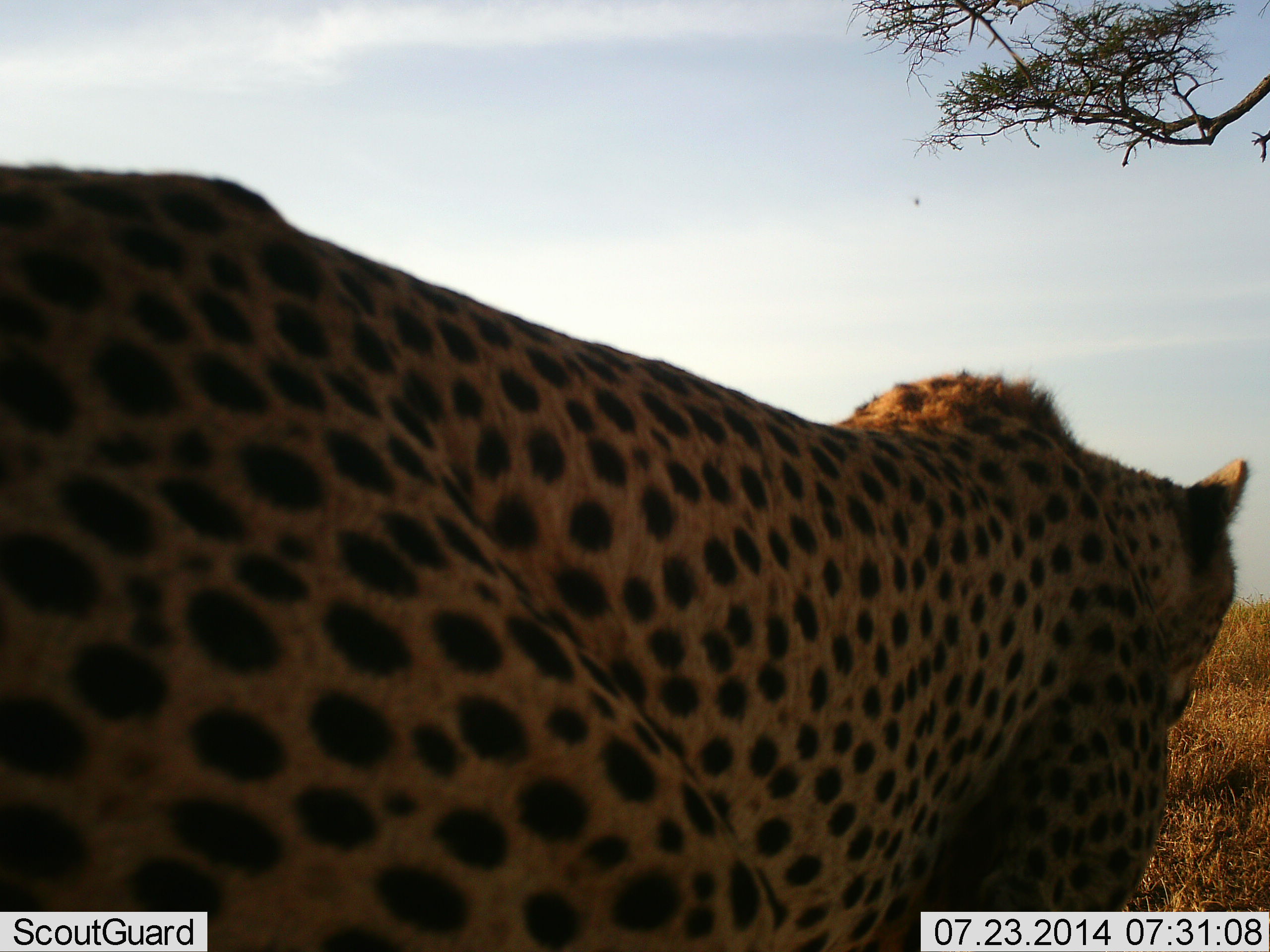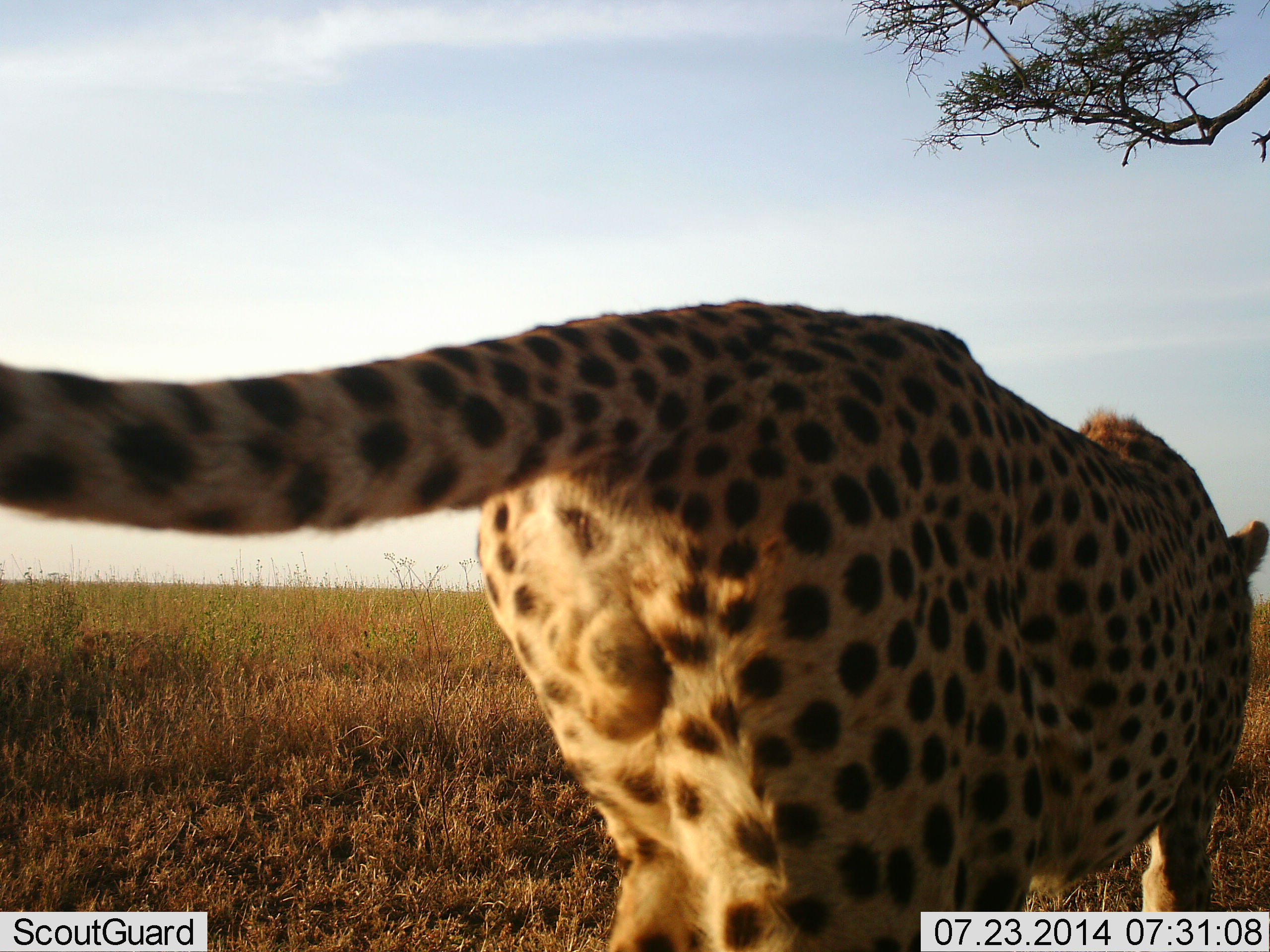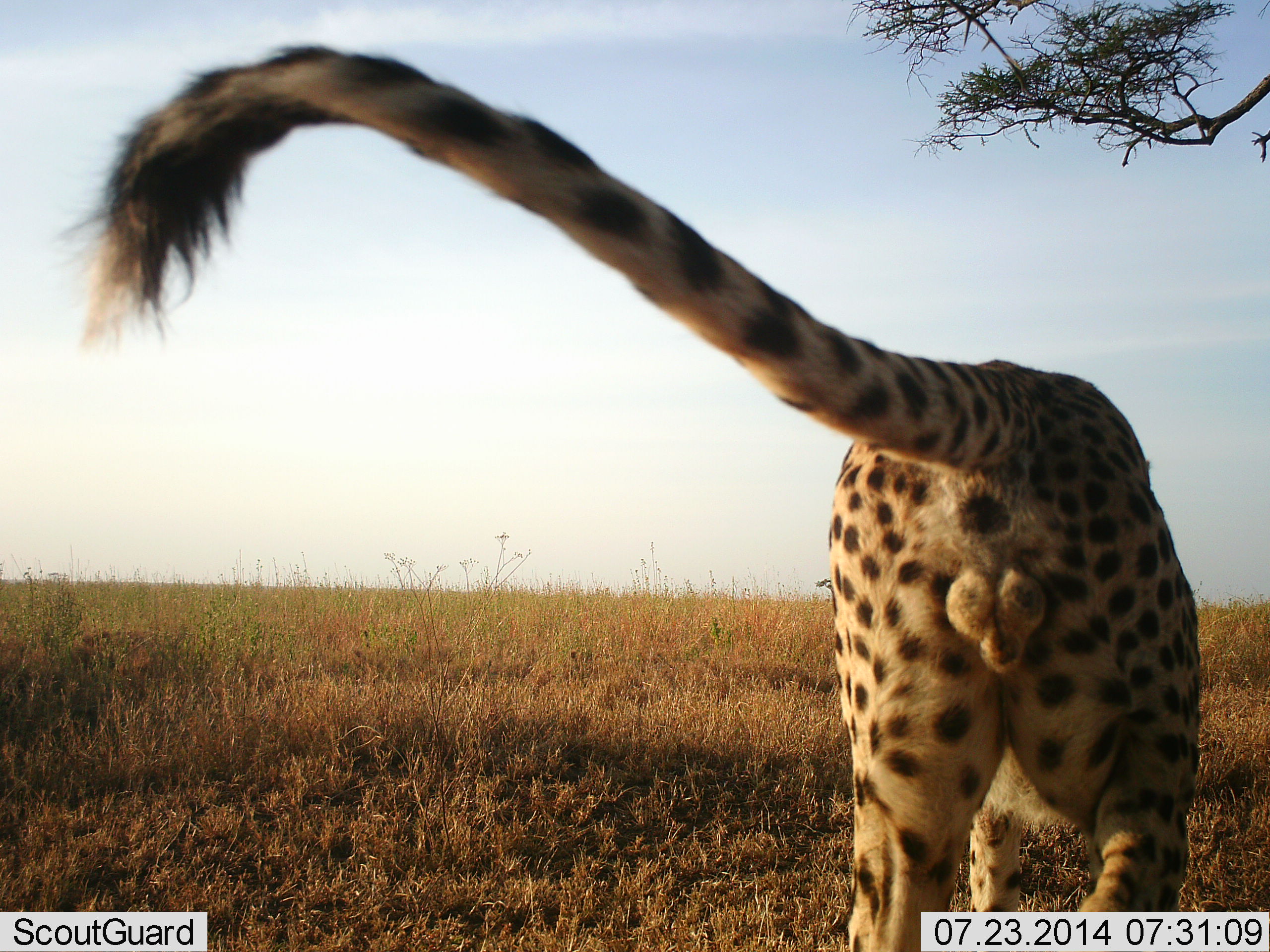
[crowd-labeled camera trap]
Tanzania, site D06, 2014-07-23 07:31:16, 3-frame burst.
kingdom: Animalia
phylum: Chordata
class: Mammalia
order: Carnivora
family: Felidae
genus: Acinonyx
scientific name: Acinonyx jubatus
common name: cheetah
Cheetah (Acinonyx jubatus), count 1. Behavior (volunteer vote fractions): standing 20%, resting 0%, moving 90%, interacting 10%. Young present (vote fraction): 0%. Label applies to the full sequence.